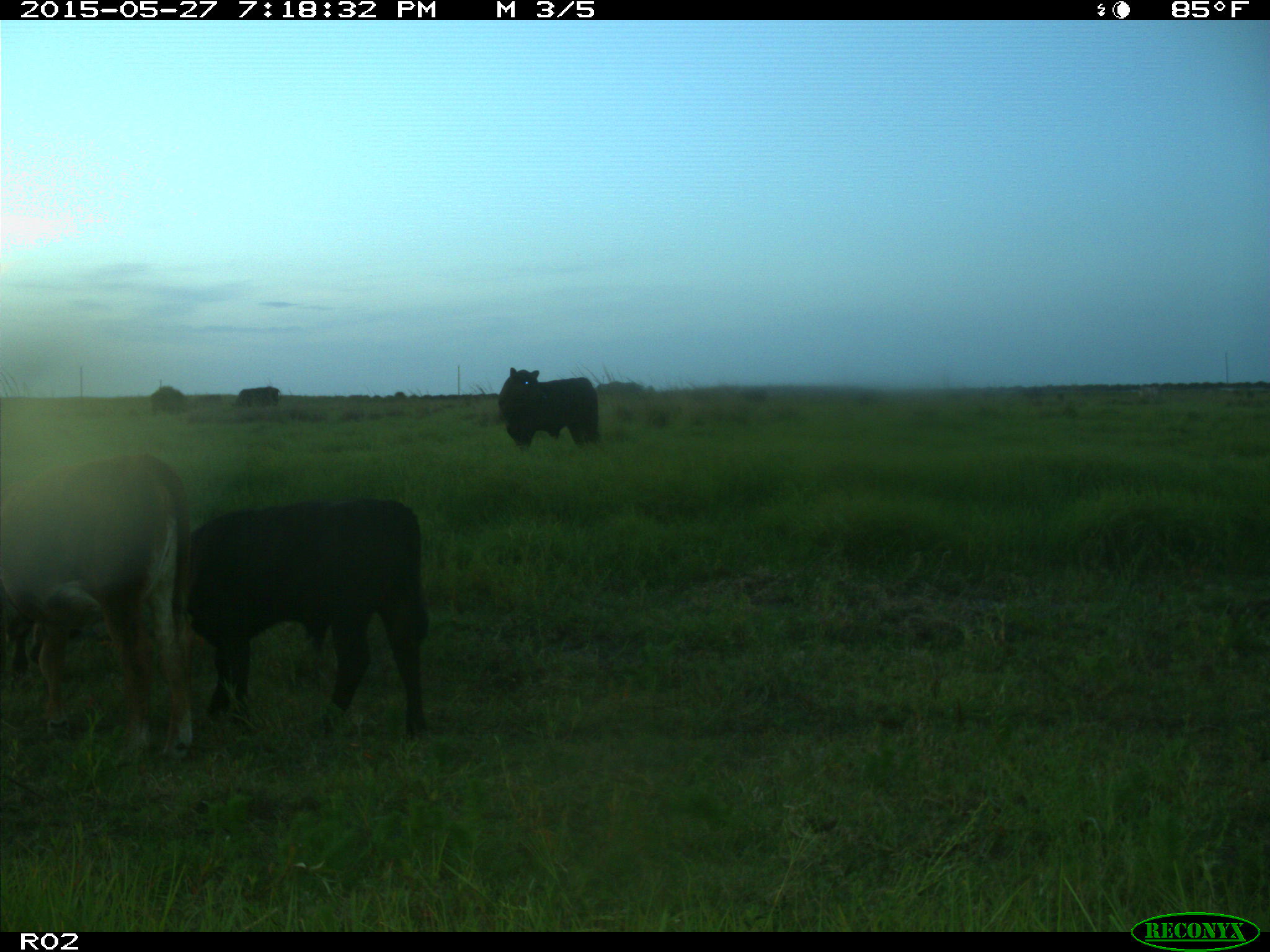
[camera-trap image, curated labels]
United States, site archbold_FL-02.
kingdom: Animalia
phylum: Chordata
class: Mammalia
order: Artiodactyla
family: Bovidae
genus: Bos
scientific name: Bos taurus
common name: domestic cow